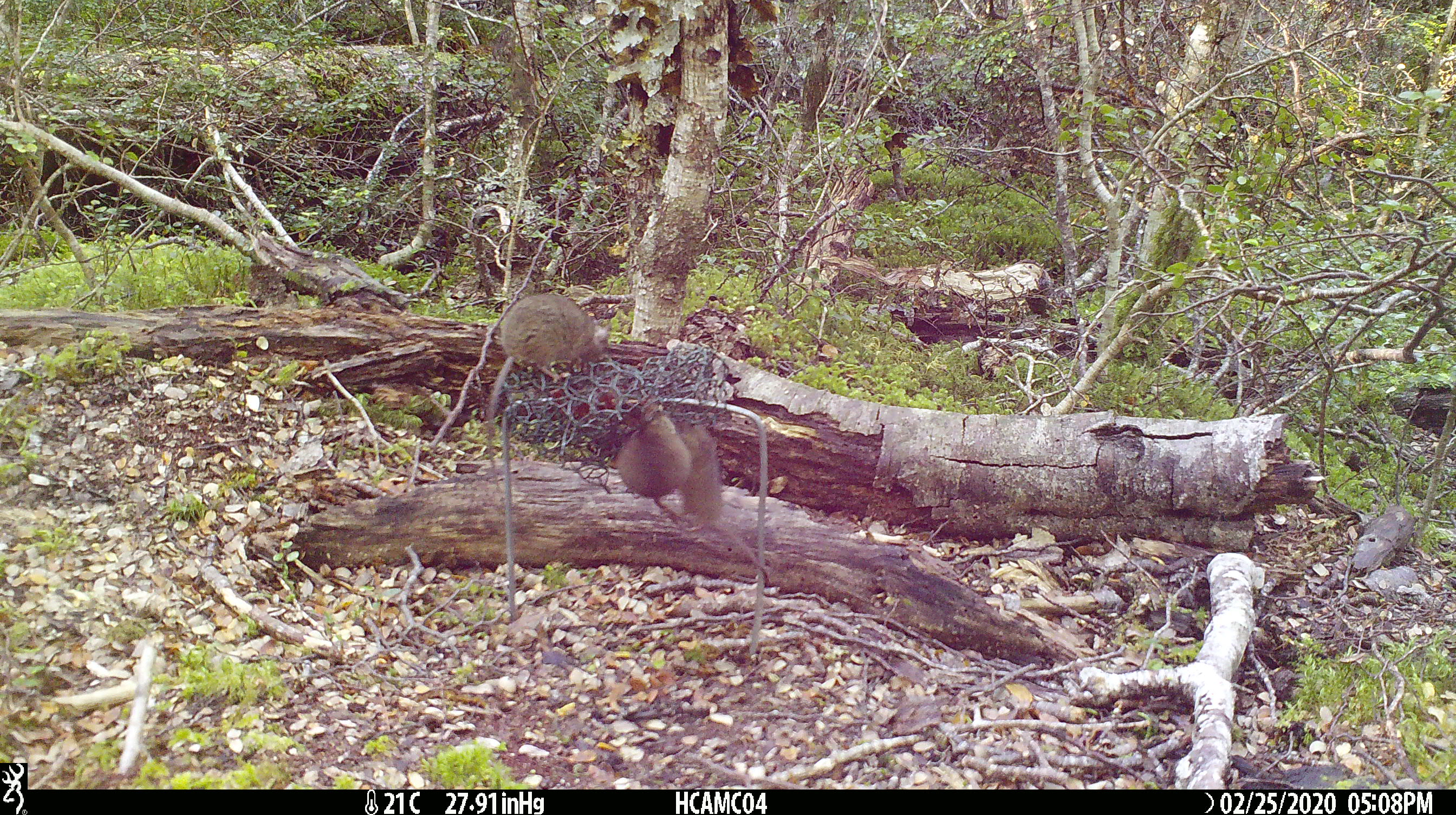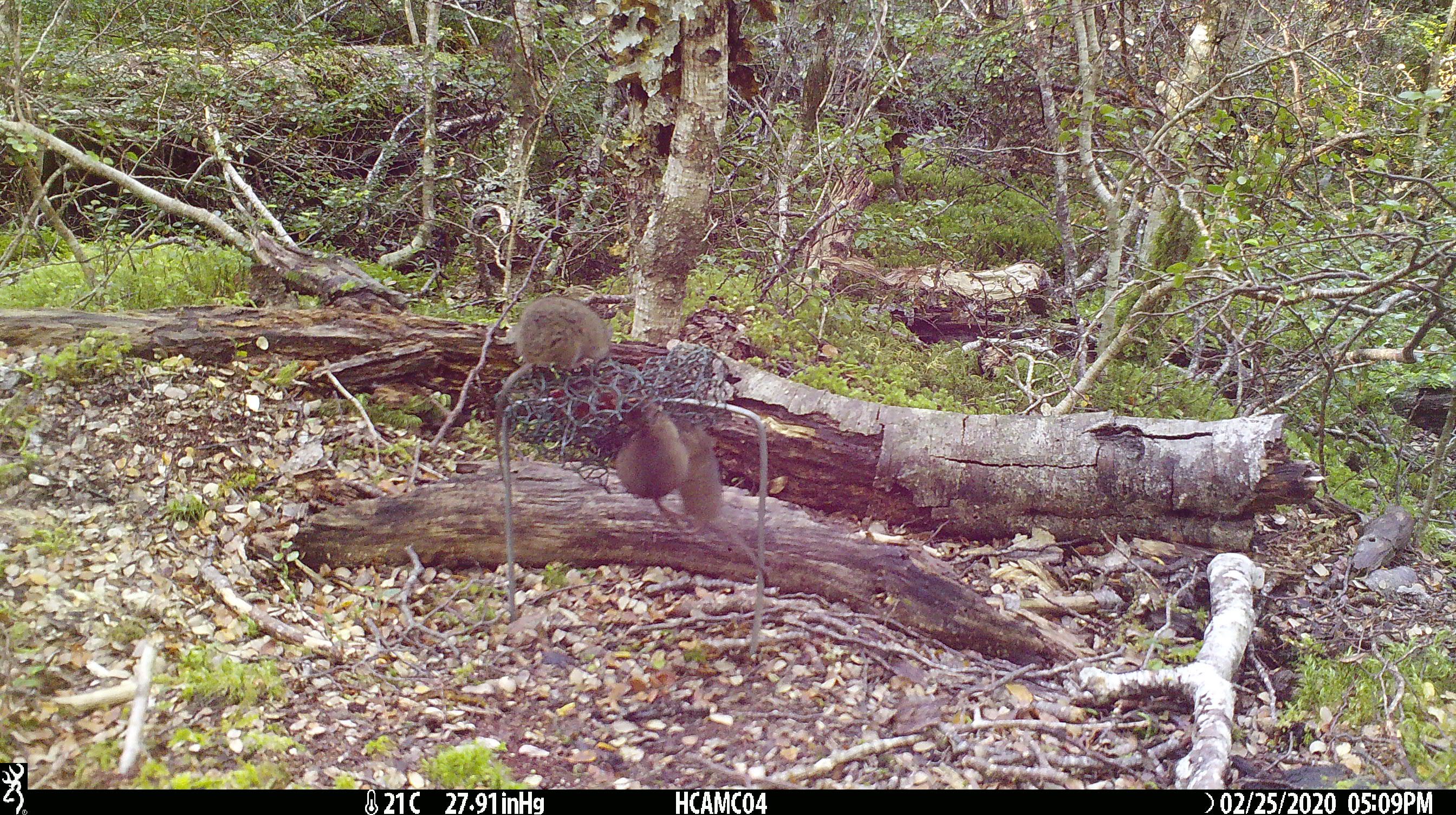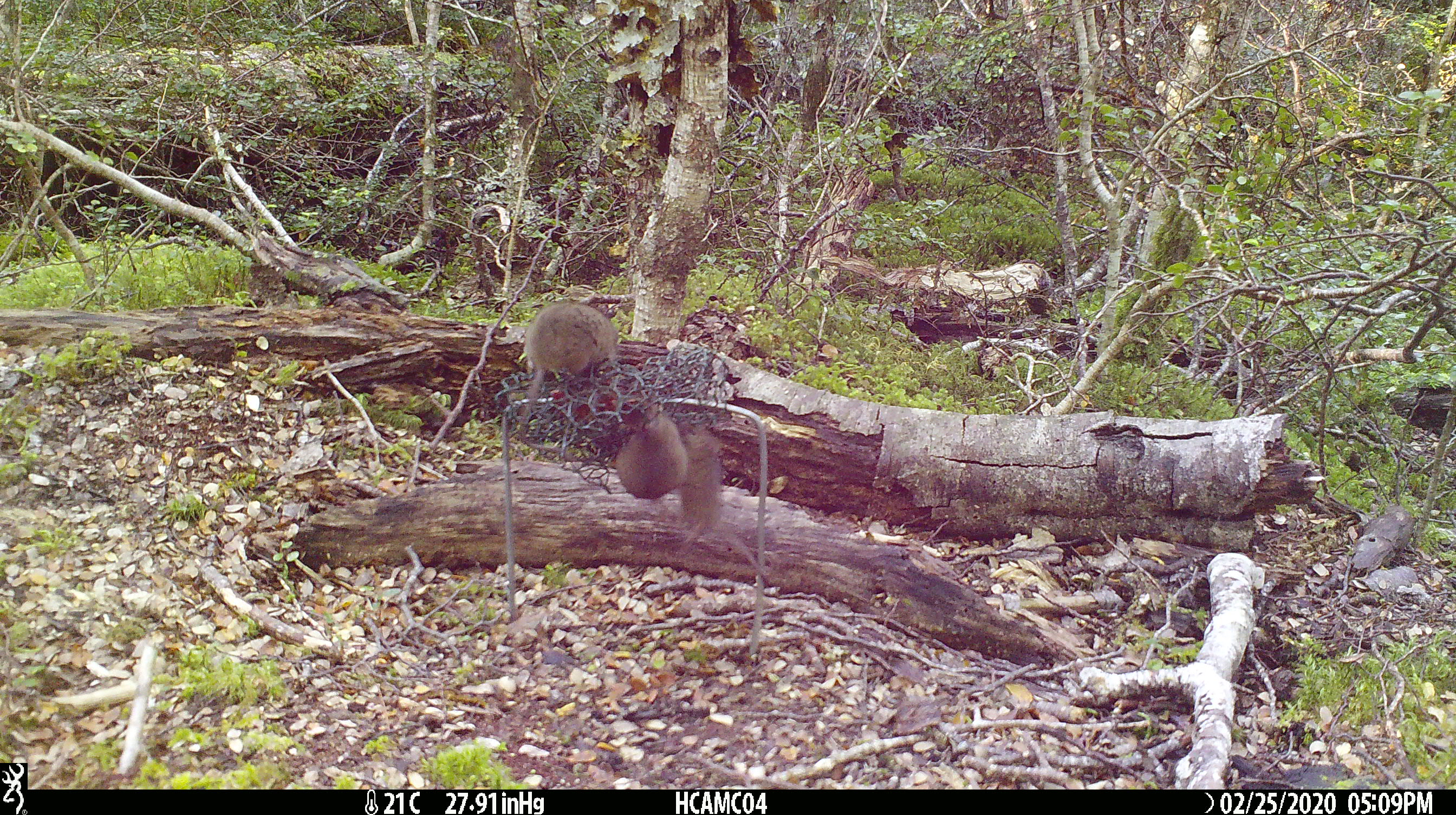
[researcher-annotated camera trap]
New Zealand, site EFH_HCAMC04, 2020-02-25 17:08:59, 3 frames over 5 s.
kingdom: Animalia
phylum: Chordata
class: Mammalia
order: Rodentia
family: Muridae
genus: Mus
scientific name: Mus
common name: mouse